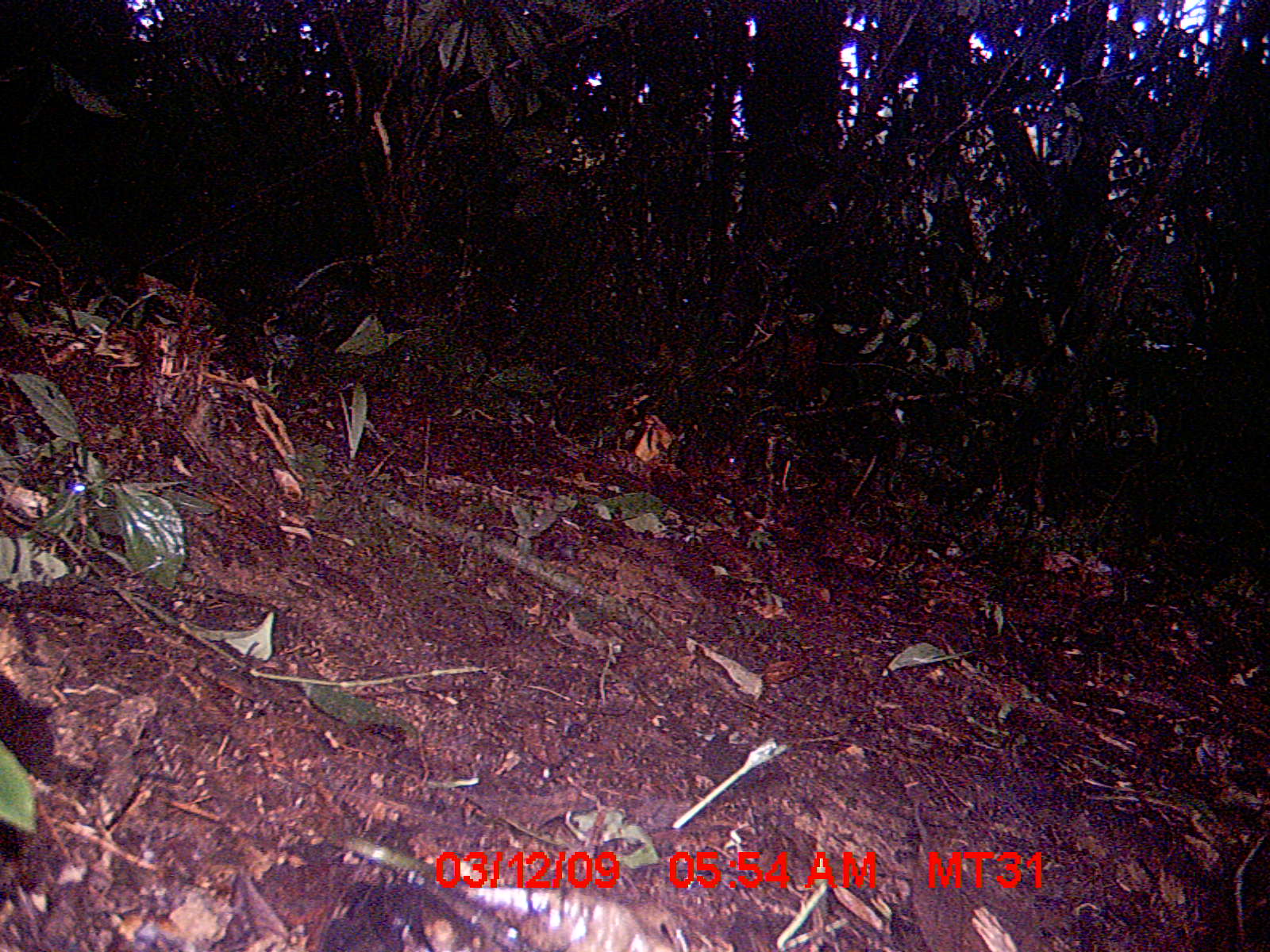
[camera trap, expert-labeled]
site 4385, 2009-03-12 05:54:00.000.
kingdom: Animalia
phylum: Chordata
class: Mammalia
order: Rodentia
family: Nesomyidae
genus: Nesomys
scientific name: Nesomys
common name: nesomys rodents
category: nesomys sp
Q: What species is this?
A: Nesomys sp (nesomys rodents) (Nesomys).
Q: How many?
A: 1.